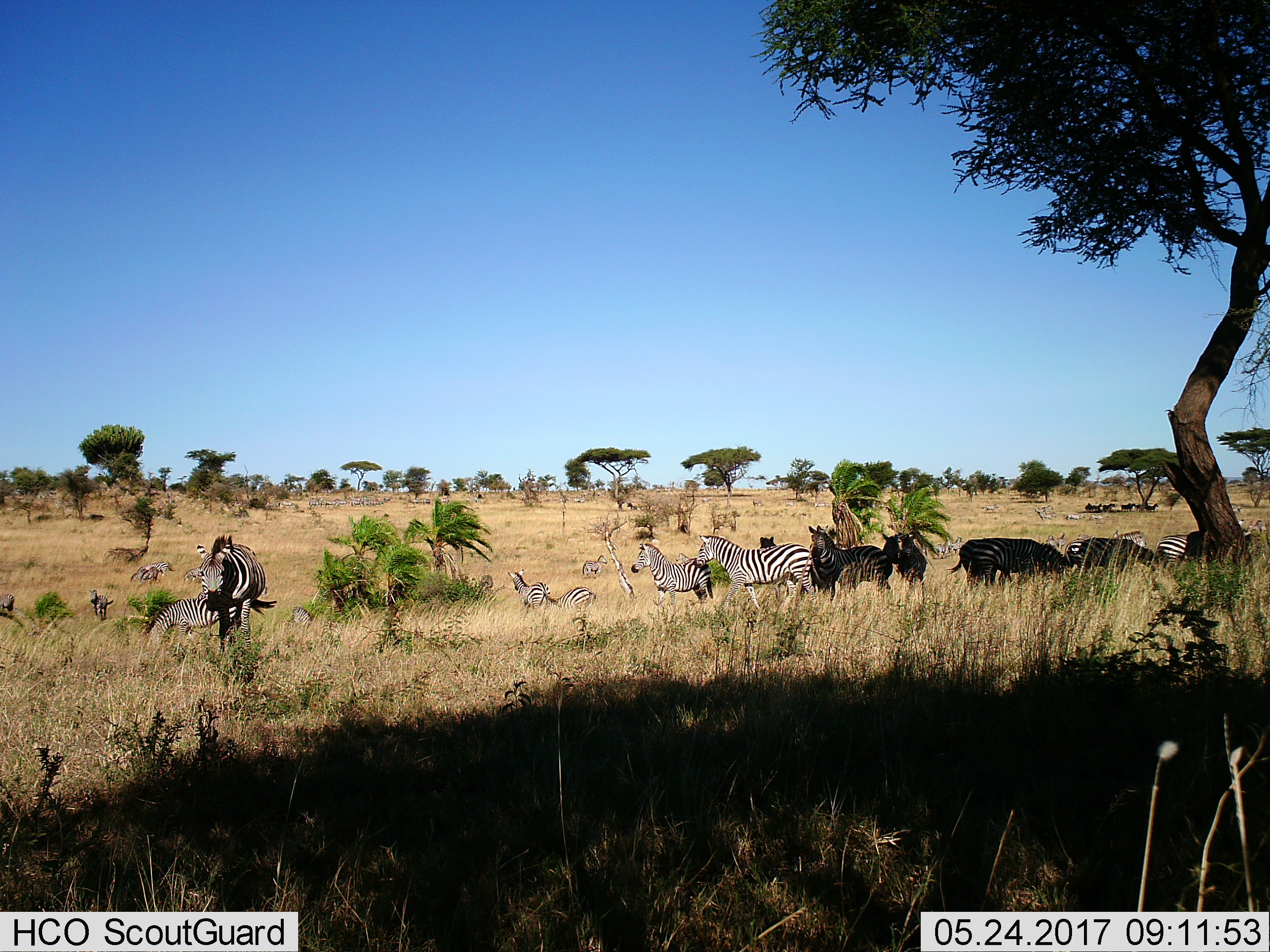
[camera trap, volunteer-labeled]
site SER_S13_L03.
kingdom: Animalia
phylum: Chordata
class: Mammalia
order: Perissodactyla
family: Equidae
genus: Equus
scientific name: Equus quagga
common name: plains zebra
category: zebraplains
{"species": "zebraplains (plains zebra) (Equus quagga)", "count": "11-50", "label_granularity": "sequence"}